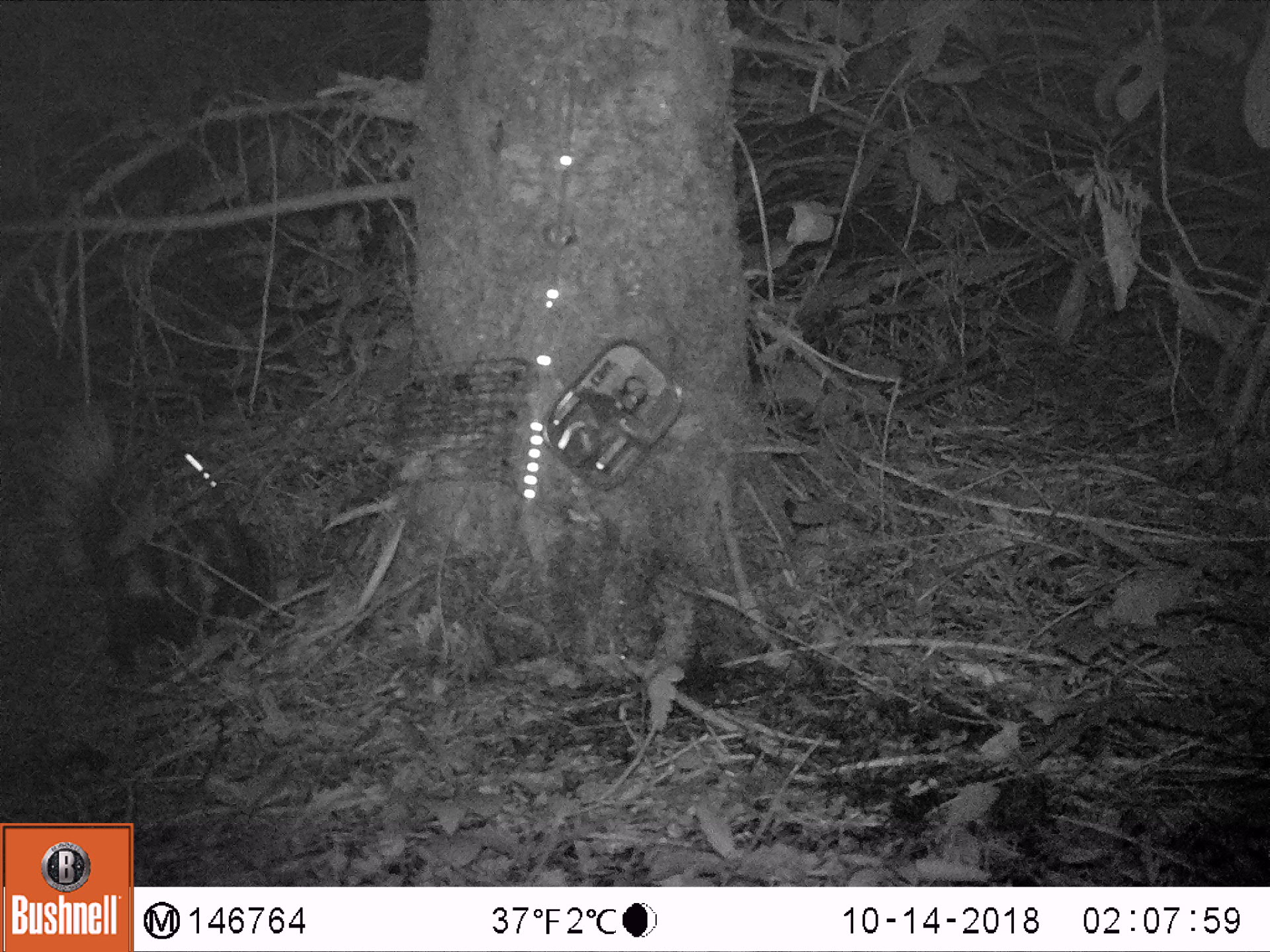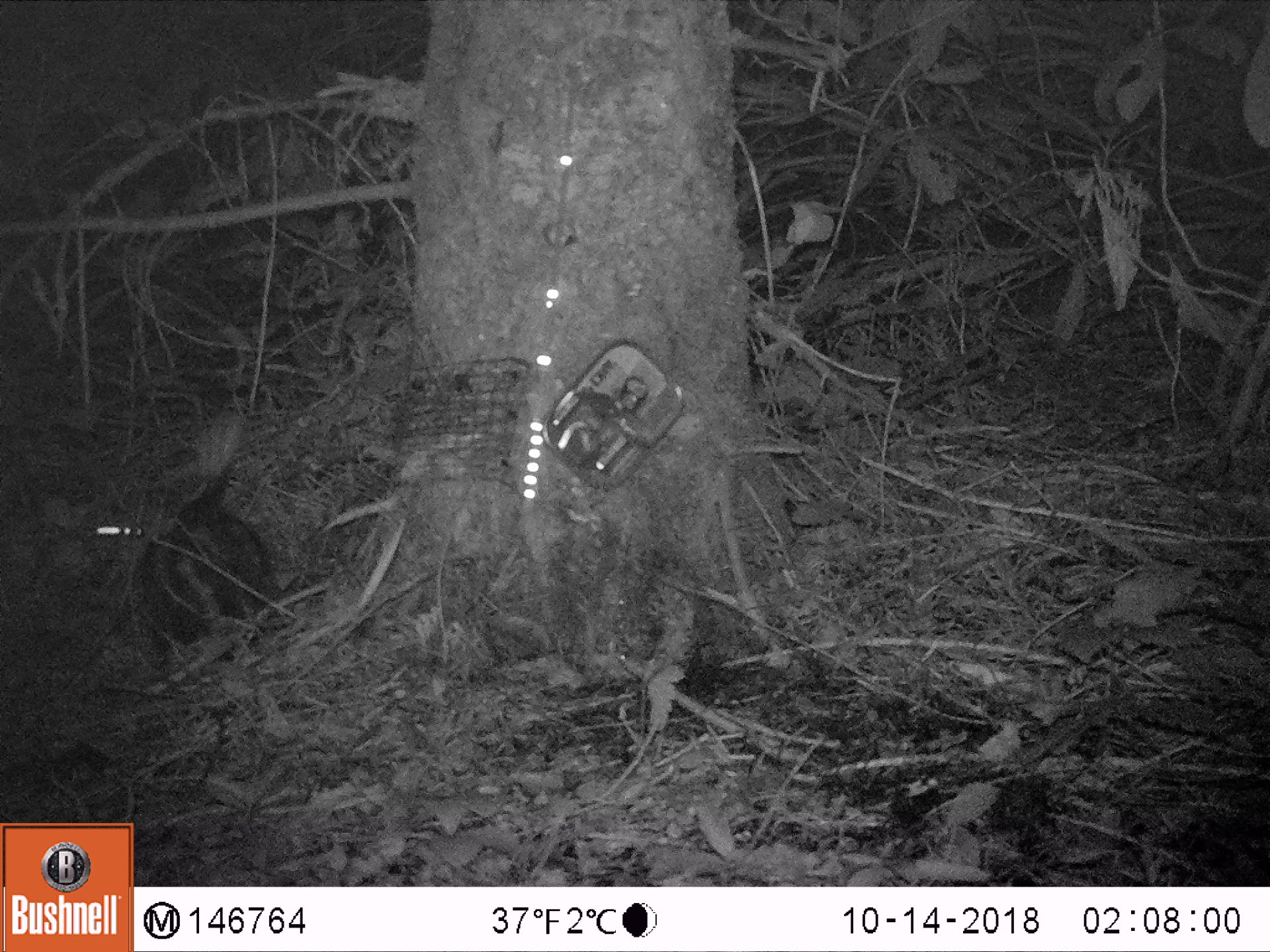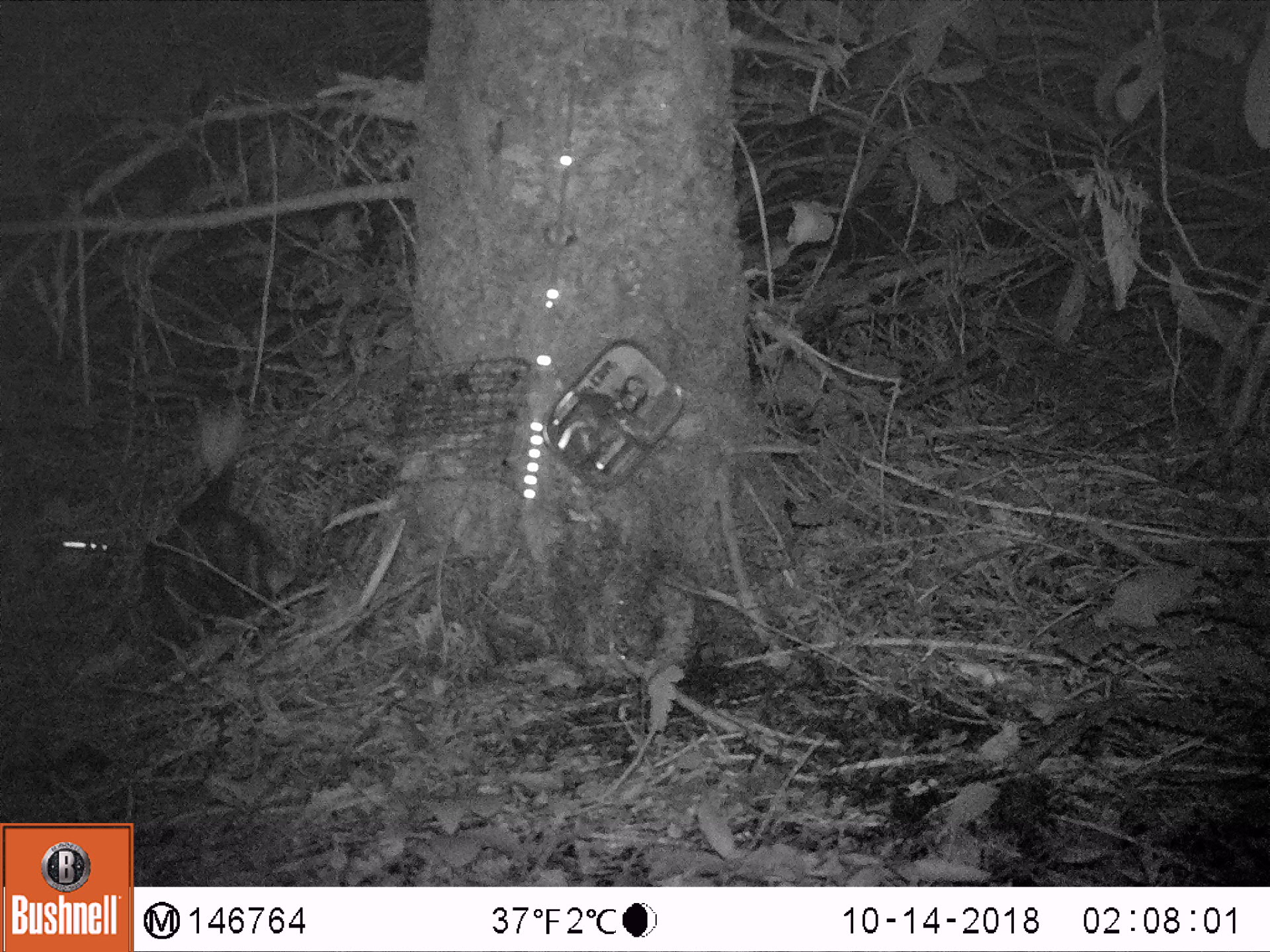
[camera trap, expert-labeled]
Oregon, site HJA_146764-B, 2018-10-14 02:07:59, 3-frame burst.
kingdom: Animalia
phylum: Chordata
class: Mammalia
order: Carnivora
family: Mephitidae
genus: Spilogale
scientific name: Spilogale gracilis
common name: western spotted skunk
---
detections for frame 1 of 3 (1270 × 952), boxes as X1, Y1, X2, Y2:
western spotted skunk: 28, 389, 309, 688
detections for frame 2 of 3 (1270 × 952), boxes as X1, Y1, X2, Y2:
western spotted skunk: 70, 412, 324, 668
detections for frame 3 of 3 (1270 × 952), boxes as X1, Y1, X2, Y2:
western spotted skunk: 97, 381, 342, 688